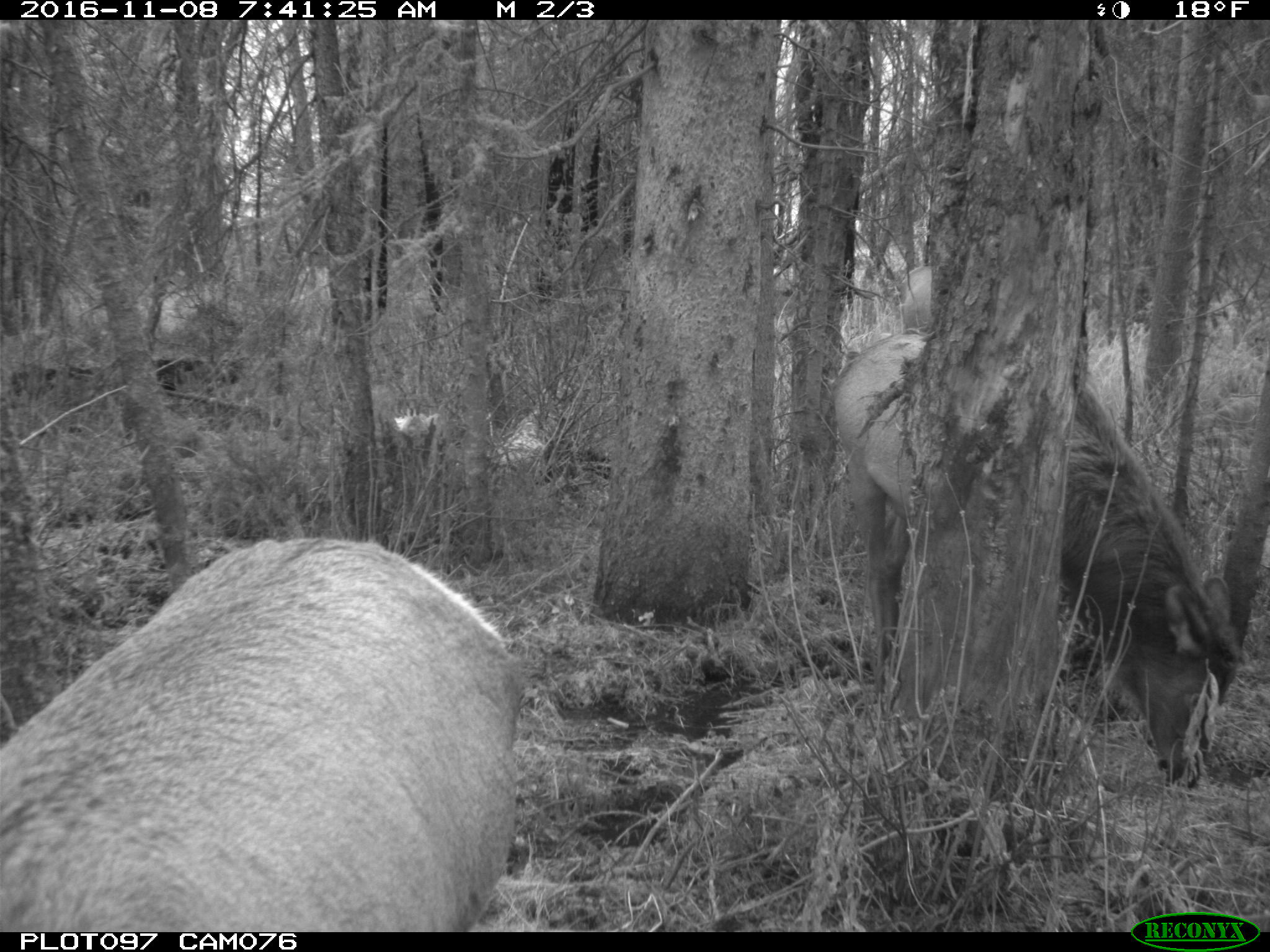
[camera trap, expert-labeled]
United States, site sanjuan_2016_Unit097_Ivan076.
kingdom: Animalia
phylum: Chordata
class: Mammalia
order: Artiodactyla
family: Cervidae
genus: Cervus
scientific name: Cervus elaphus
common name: red deer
Cervus elaphus (red deer).